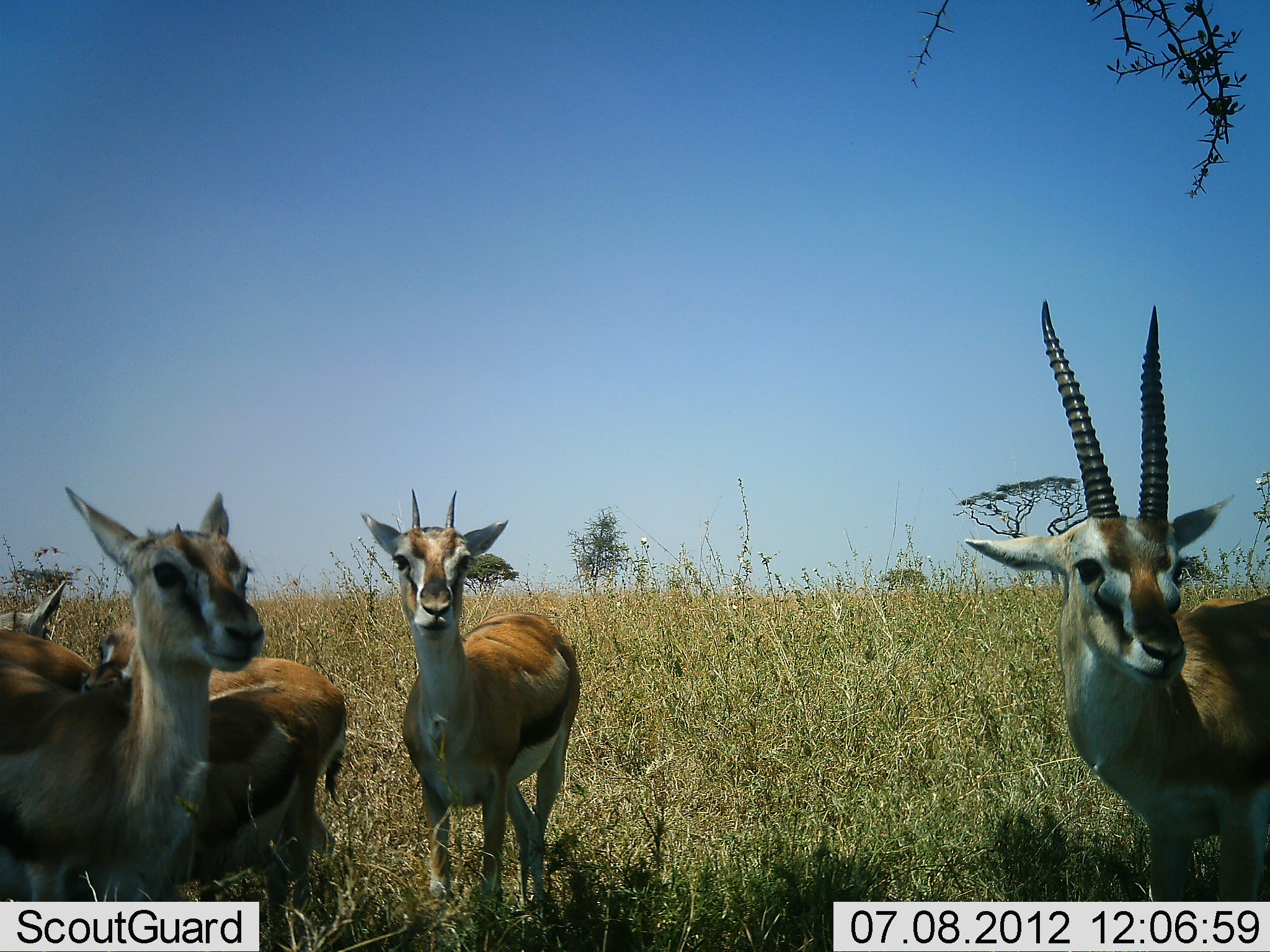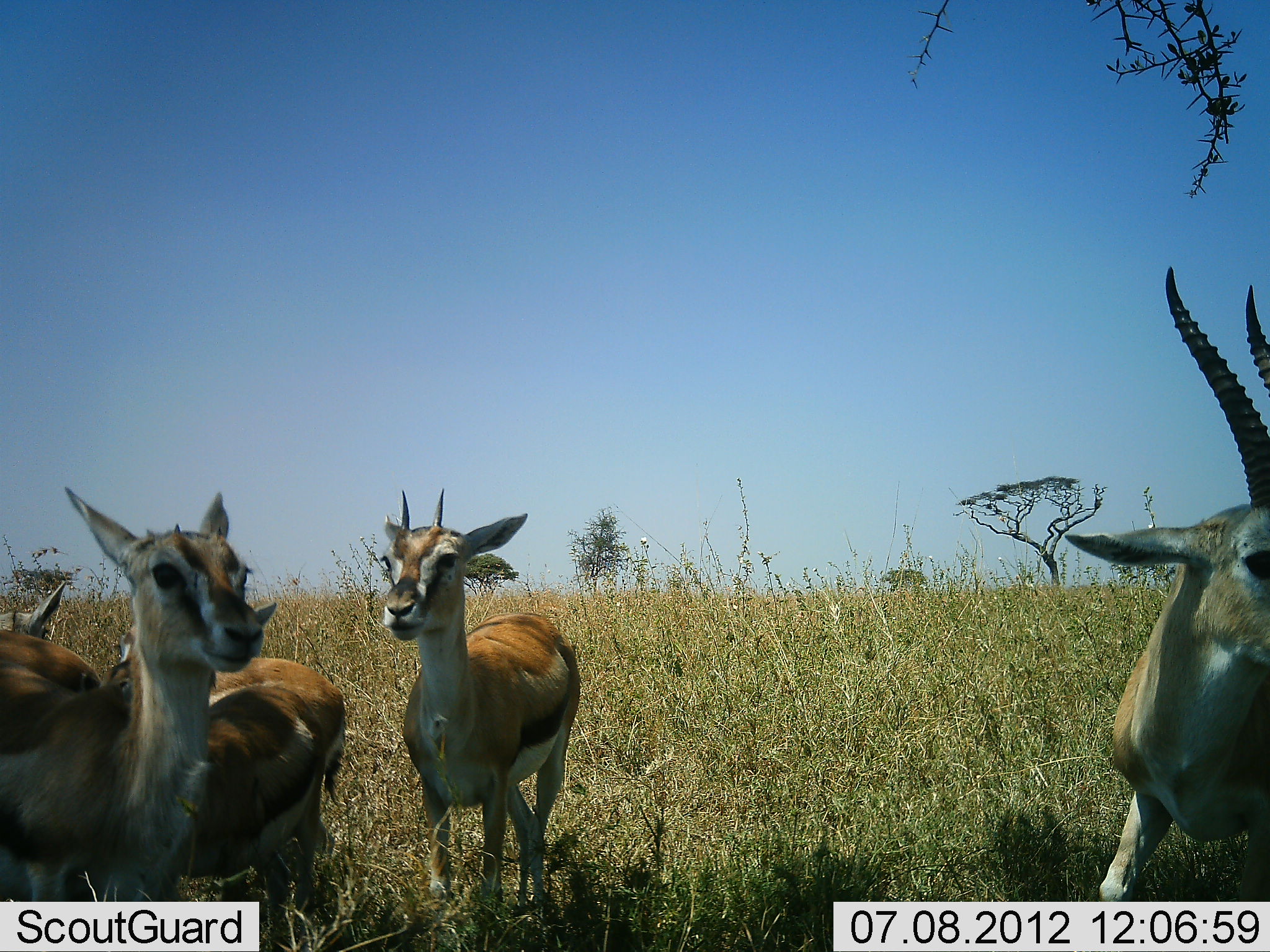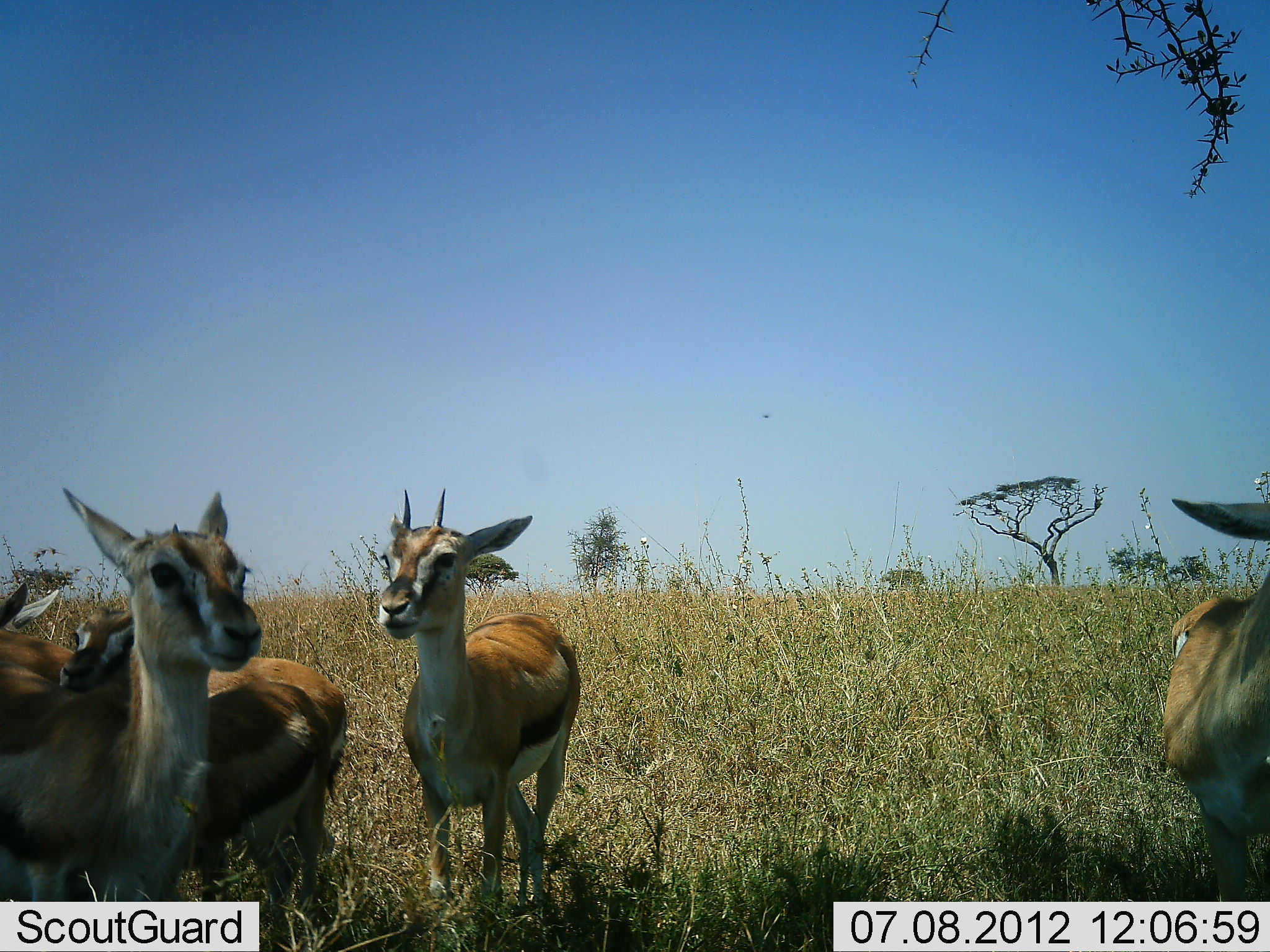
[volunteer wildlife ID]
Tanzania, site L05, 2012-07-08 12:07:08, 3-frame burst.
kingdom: Animalia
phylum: Chordata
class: Mammalia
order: Artiodactyla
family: Bovidae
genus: Eudorcas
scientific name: Eudorcas thomsonii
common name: thomson's gazelle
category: gazellethomsons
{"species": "gazellethomsons (thomson's gazelle) (Eudorcas thomsonii)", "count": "6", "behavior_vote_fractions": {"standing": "100%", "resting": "10%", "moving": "20%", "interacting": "20%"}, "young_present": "30%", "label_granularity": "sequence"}